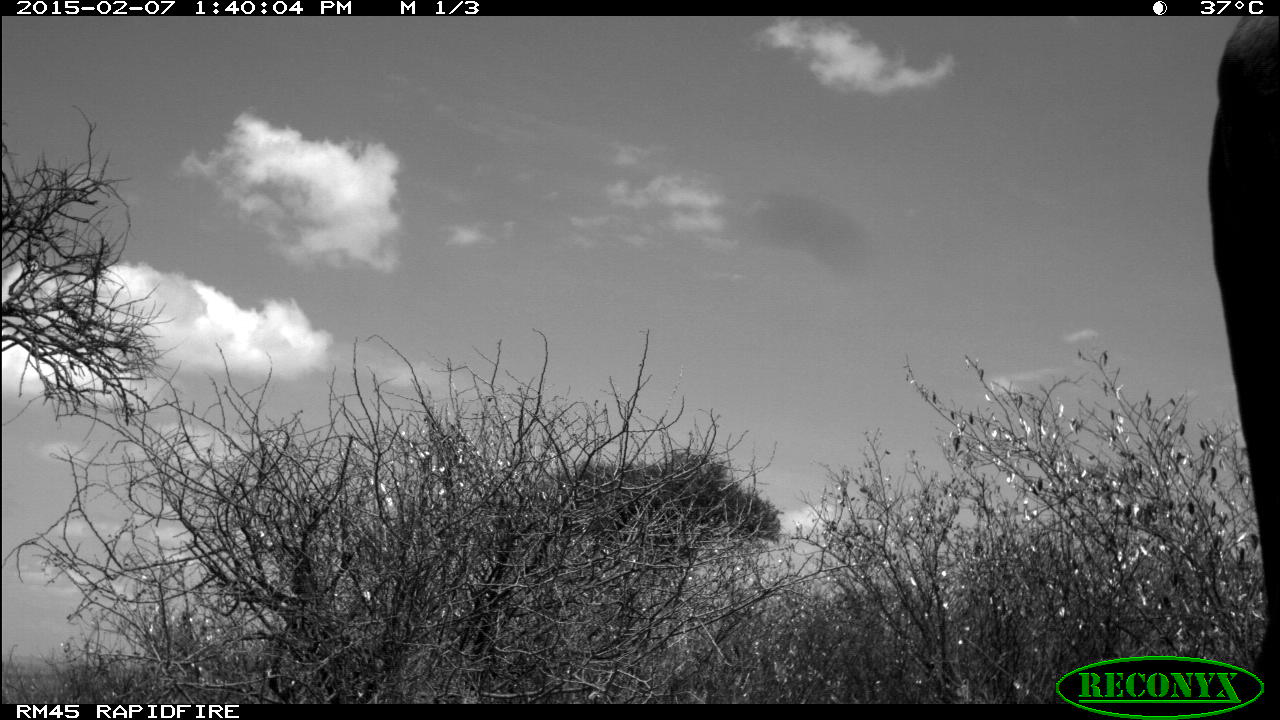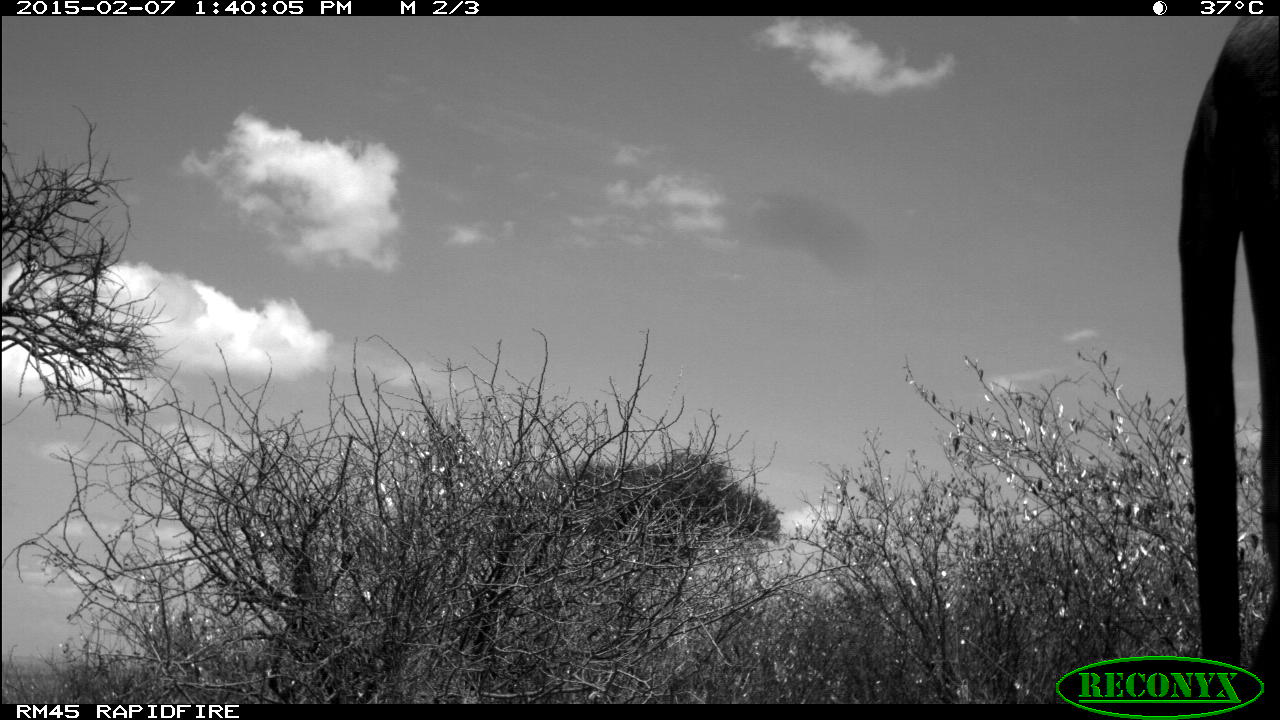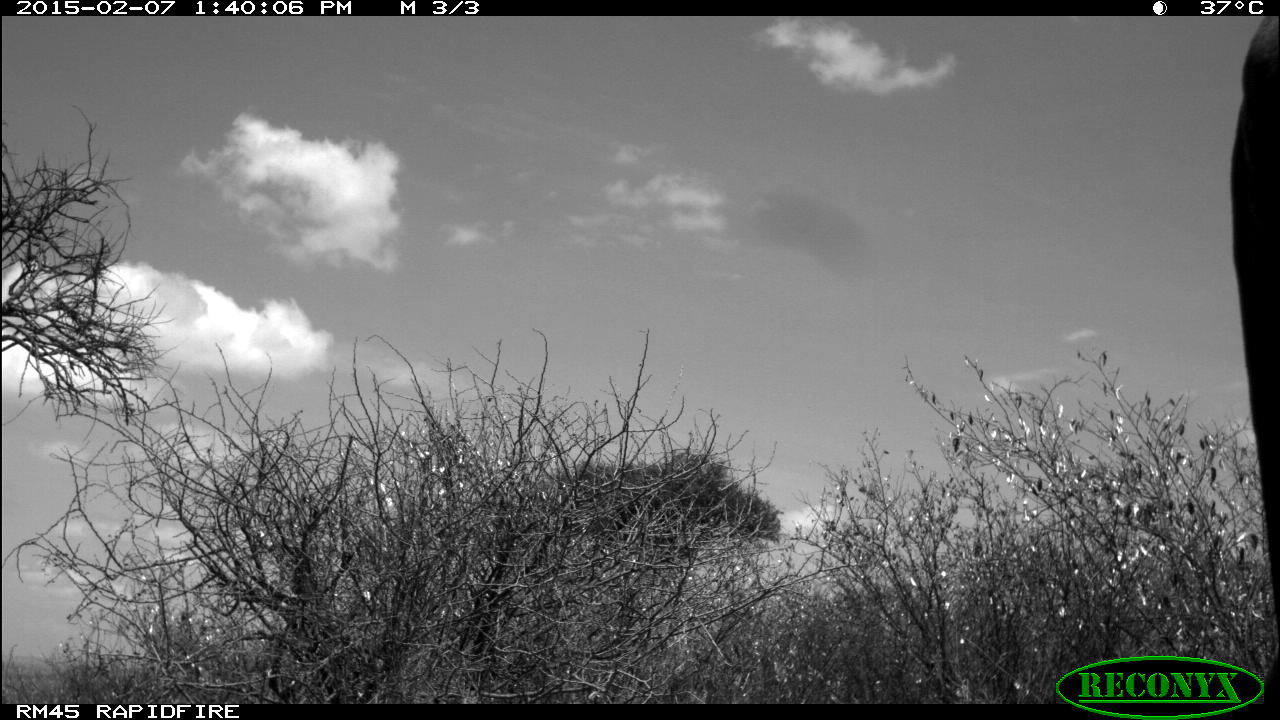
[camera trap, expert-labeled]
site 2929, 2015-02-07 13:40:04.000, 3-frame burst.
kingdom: Animalia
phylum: Chordata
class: Mammalia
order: Artiodactyla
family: Bovidae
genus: Bos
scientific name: Bos taurus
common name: domestic cattle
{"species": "Bos taurus (domestic cattle)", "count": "1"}